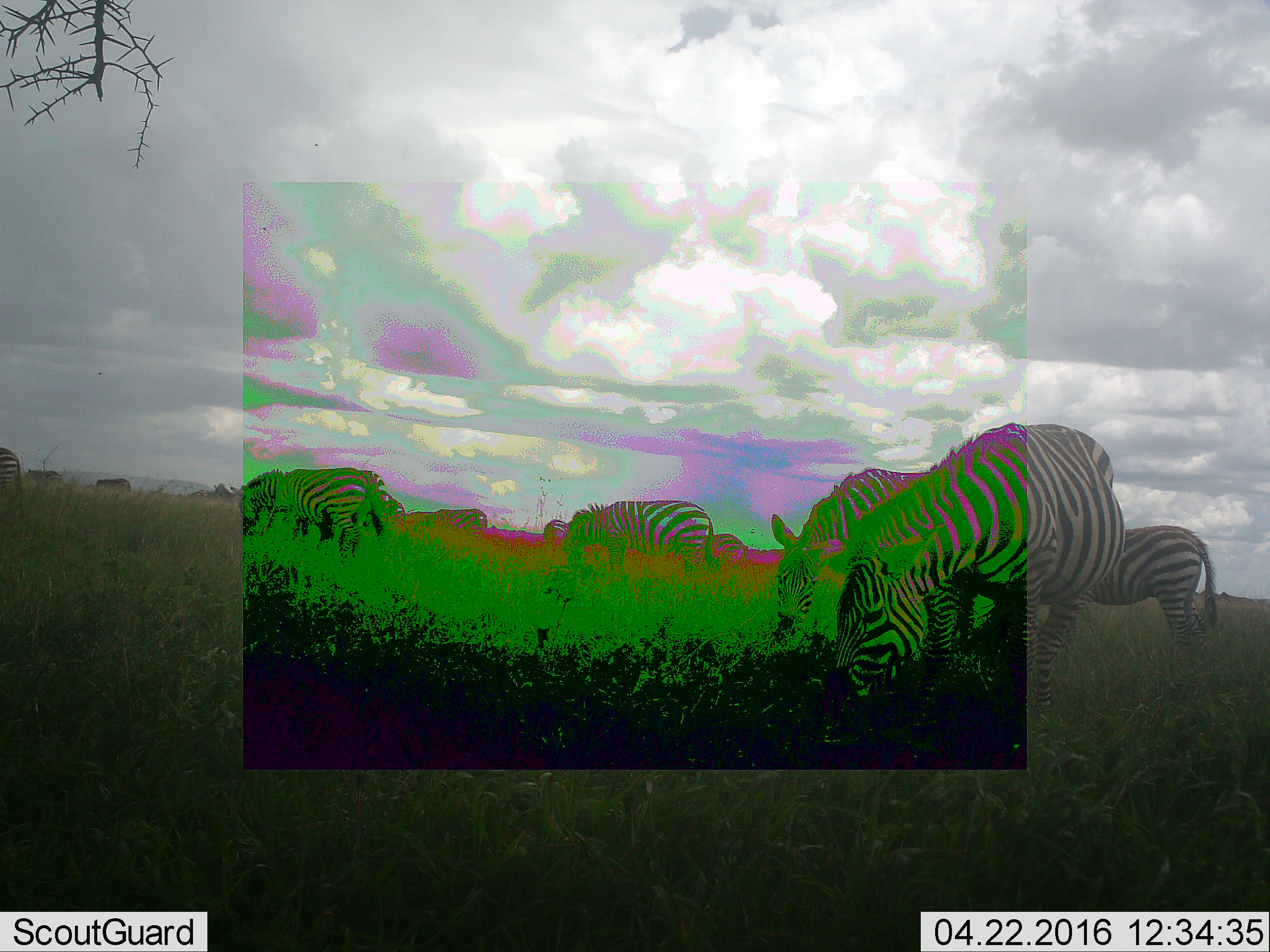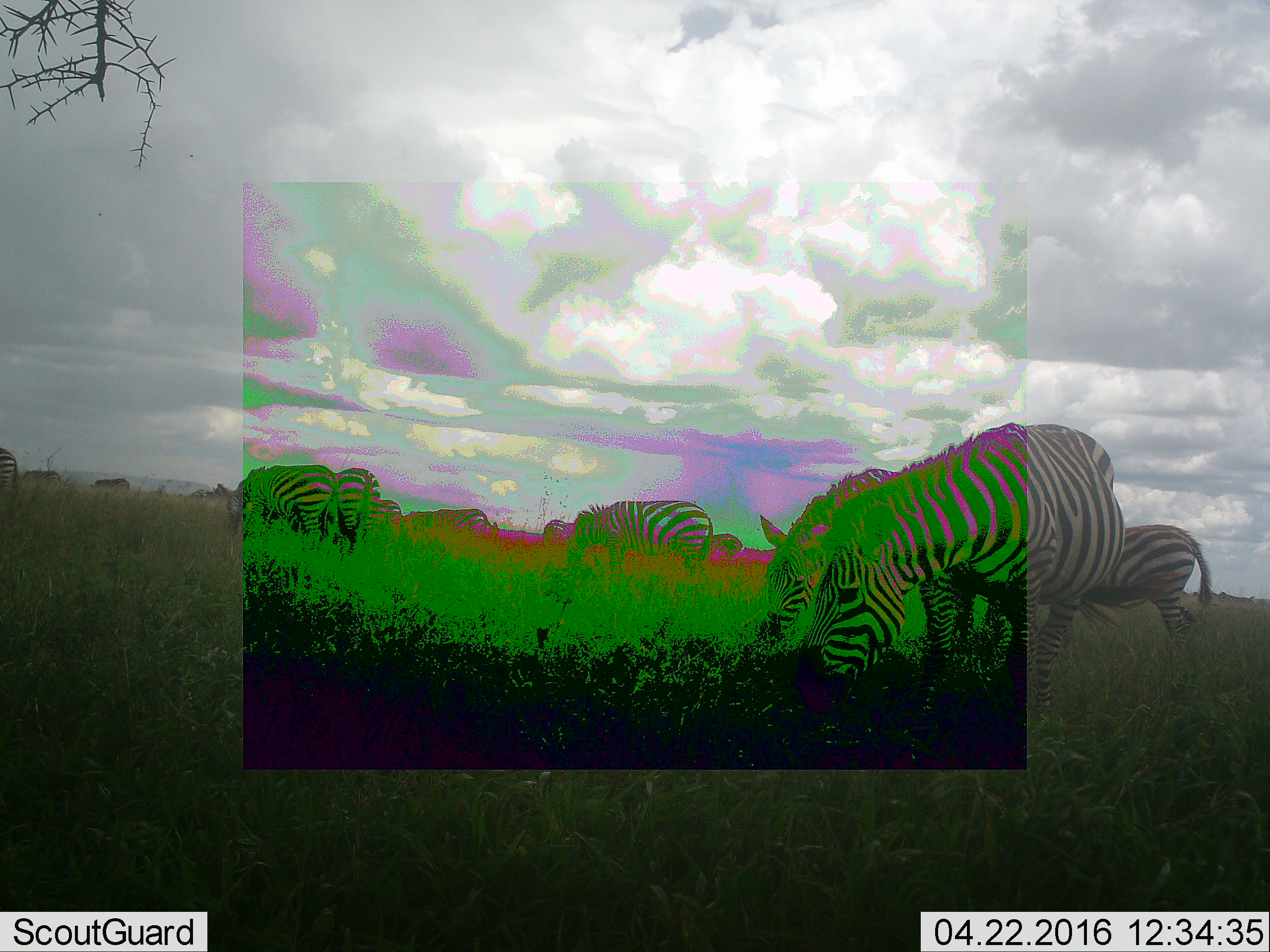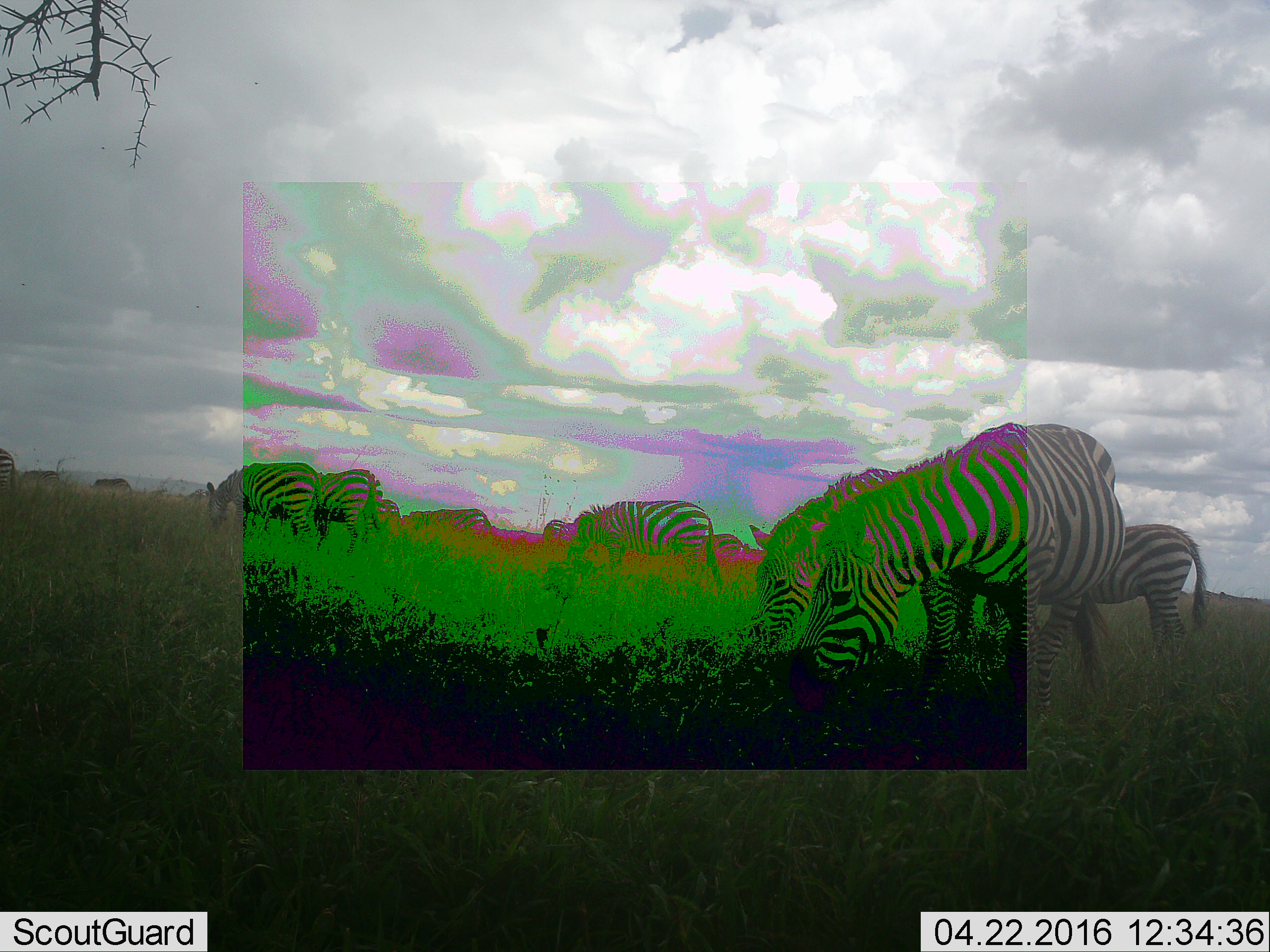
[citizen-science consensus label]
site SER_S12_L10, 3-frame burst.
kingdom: Animalia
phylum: Chordata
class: Mammalia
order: Perissodactyla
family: Equidae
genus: Equus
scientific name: Equus quagga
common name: plains zebra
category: zebraplains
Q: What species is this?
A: Zebraplains (plains zebra) (Equus quagga).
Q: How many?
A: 11-50.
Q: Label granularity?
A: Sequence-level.